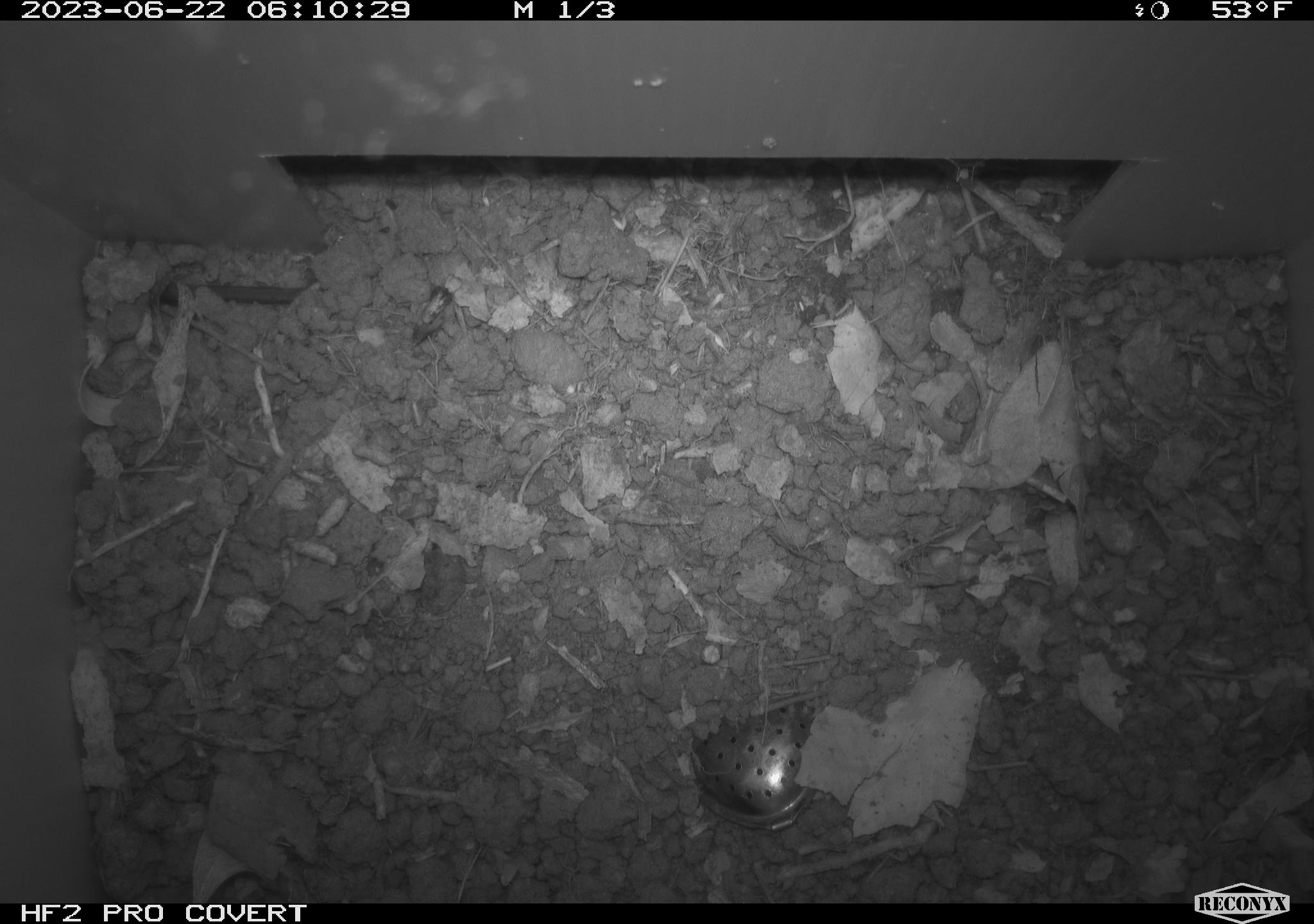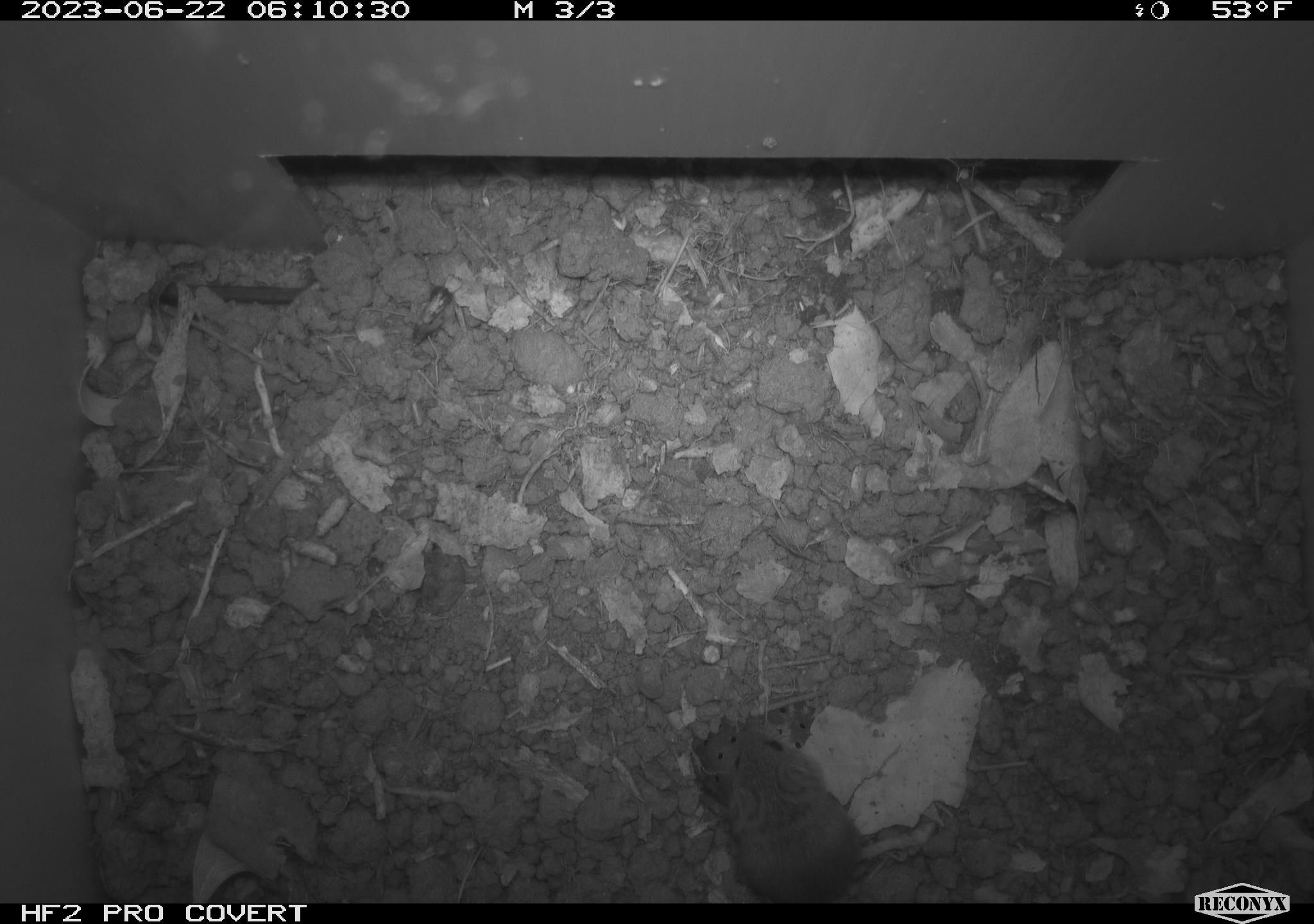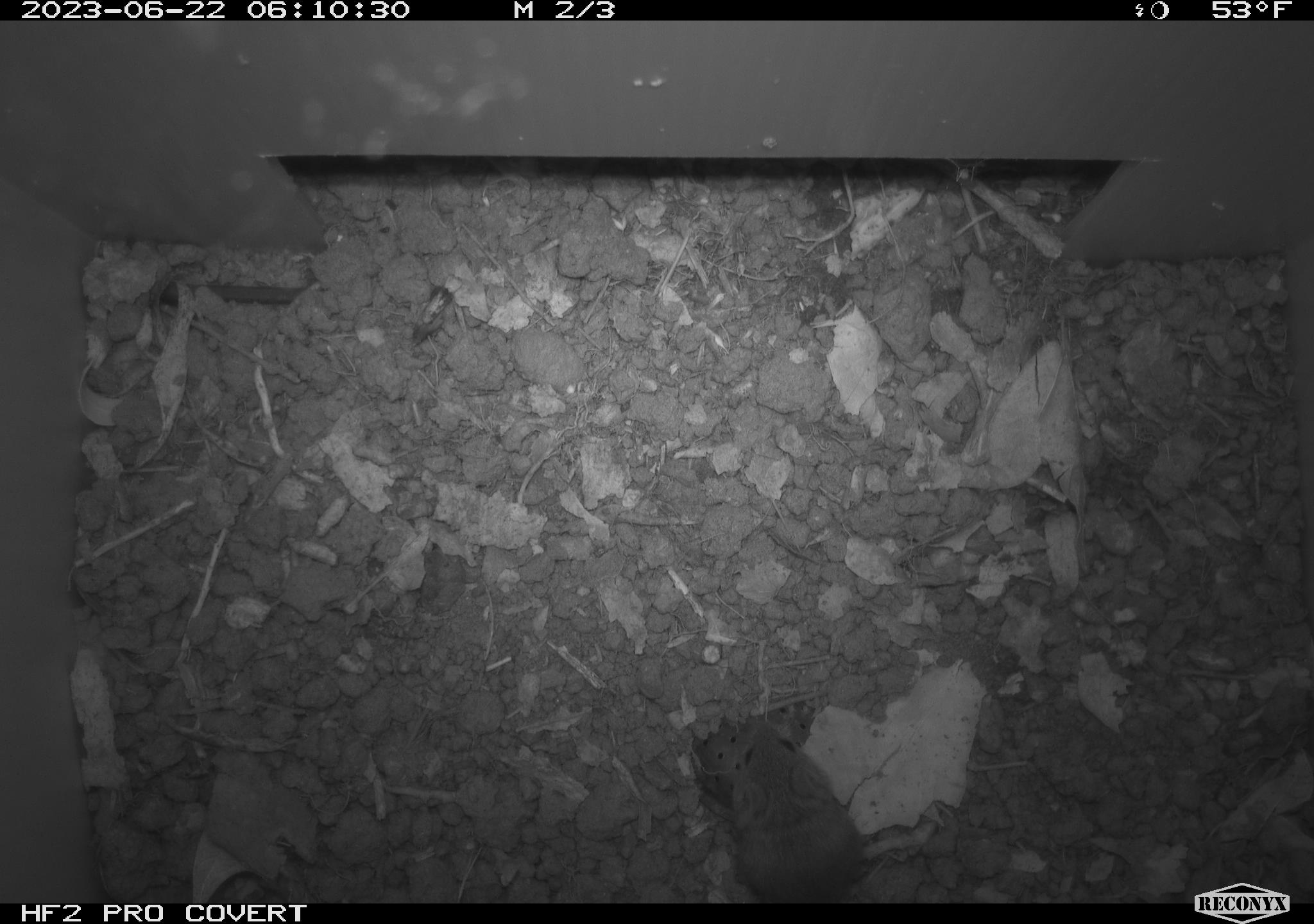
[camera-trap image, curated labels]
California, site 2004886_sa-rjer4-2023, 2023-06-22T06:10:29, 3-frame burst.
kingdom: Animalia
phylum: Chordata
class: Mammalia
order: Rodentia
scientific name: Rodentia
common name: mouse species